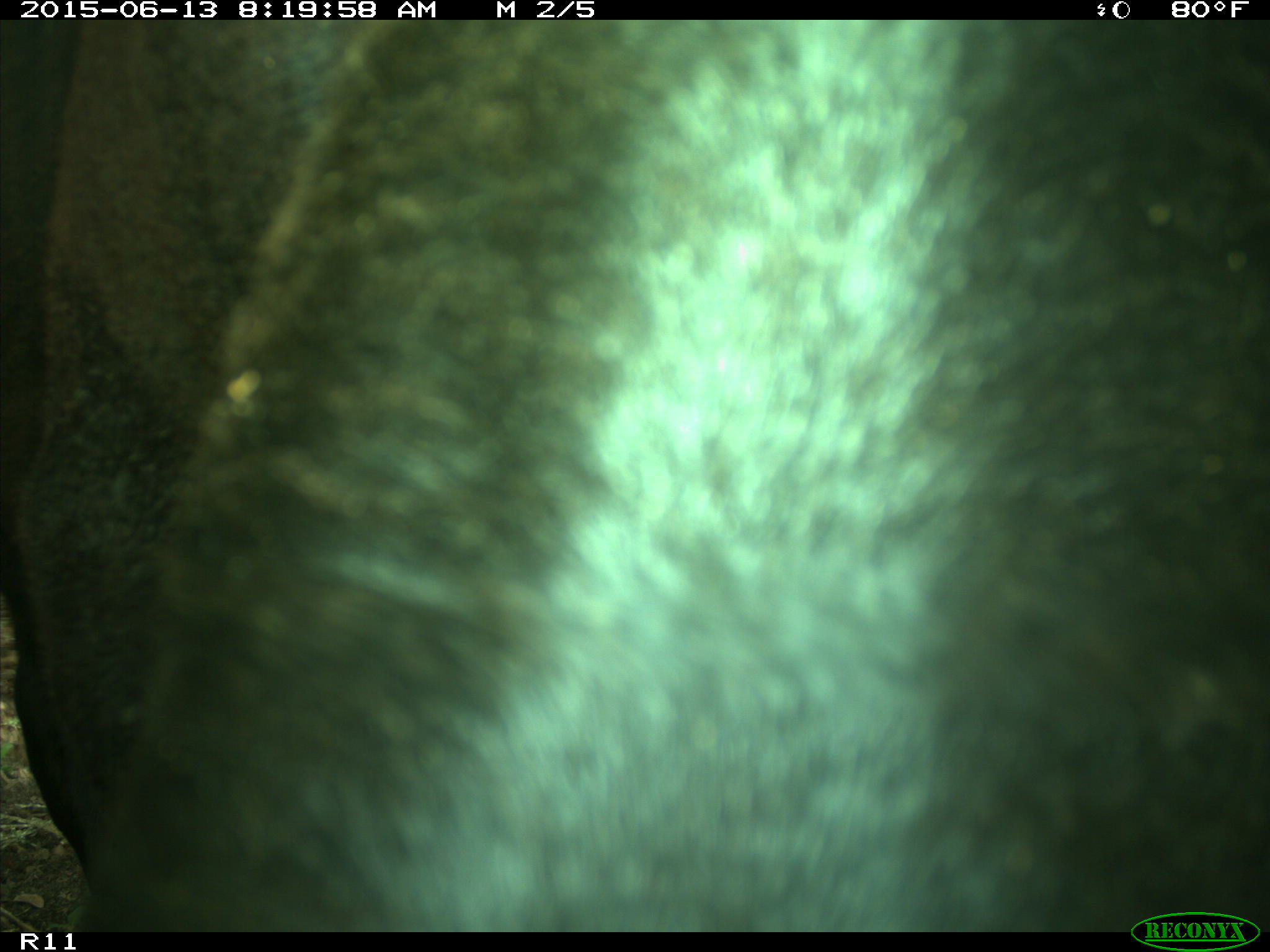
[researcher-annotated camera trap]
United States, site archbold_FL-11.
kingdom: Animalia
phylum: Chordata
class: Mammalia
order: Artiodactyla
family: Bovidae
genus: Bos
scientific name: Bos taurus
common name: domestic cow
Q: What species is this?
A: Bos taurus (domestic cow).